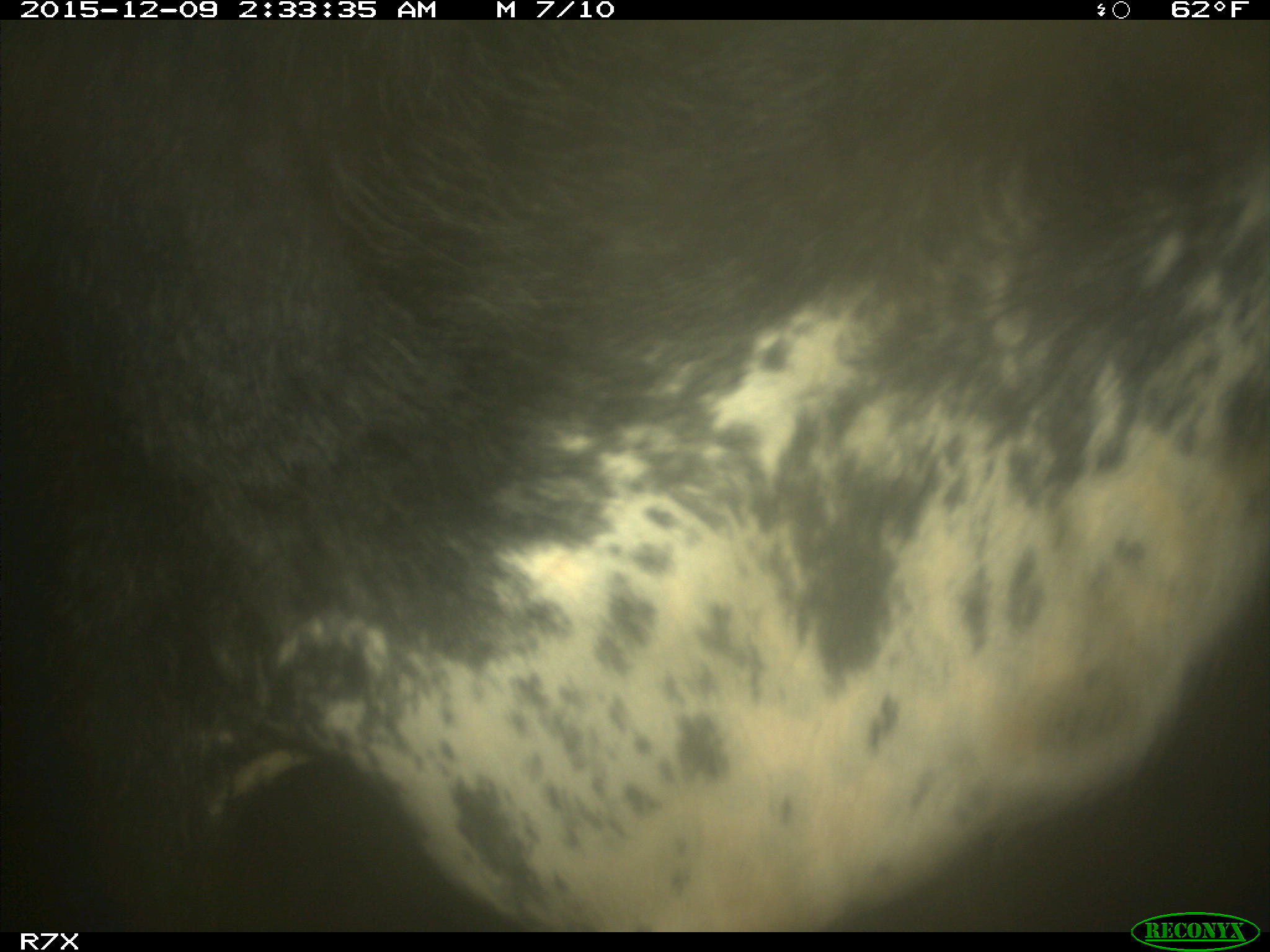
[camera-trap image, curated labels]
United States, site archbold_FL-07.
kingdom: Animalia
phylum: Chordata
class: Mammalia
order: Artiodactyla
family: Bovidae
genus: Bos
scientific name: Bos taurus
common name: domestic cow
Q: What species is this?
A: Bos taurus (domestic cow).